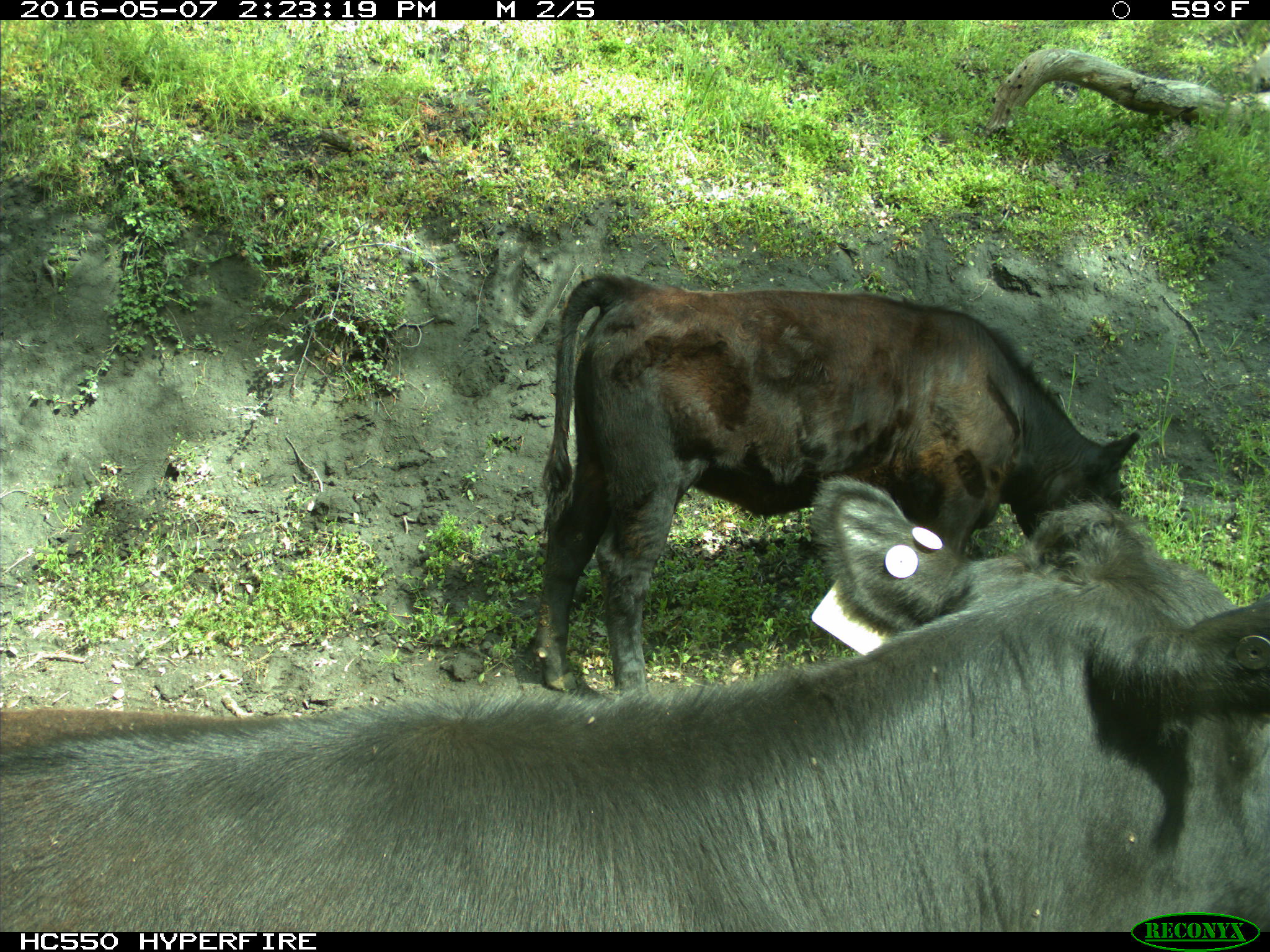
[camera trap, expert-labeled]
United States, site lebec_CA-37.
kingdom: Animalia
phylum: Chordata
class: Mammalia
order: Artiodactyla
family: Bovidae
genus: Bos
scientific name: Bos taurus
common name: domestic cow